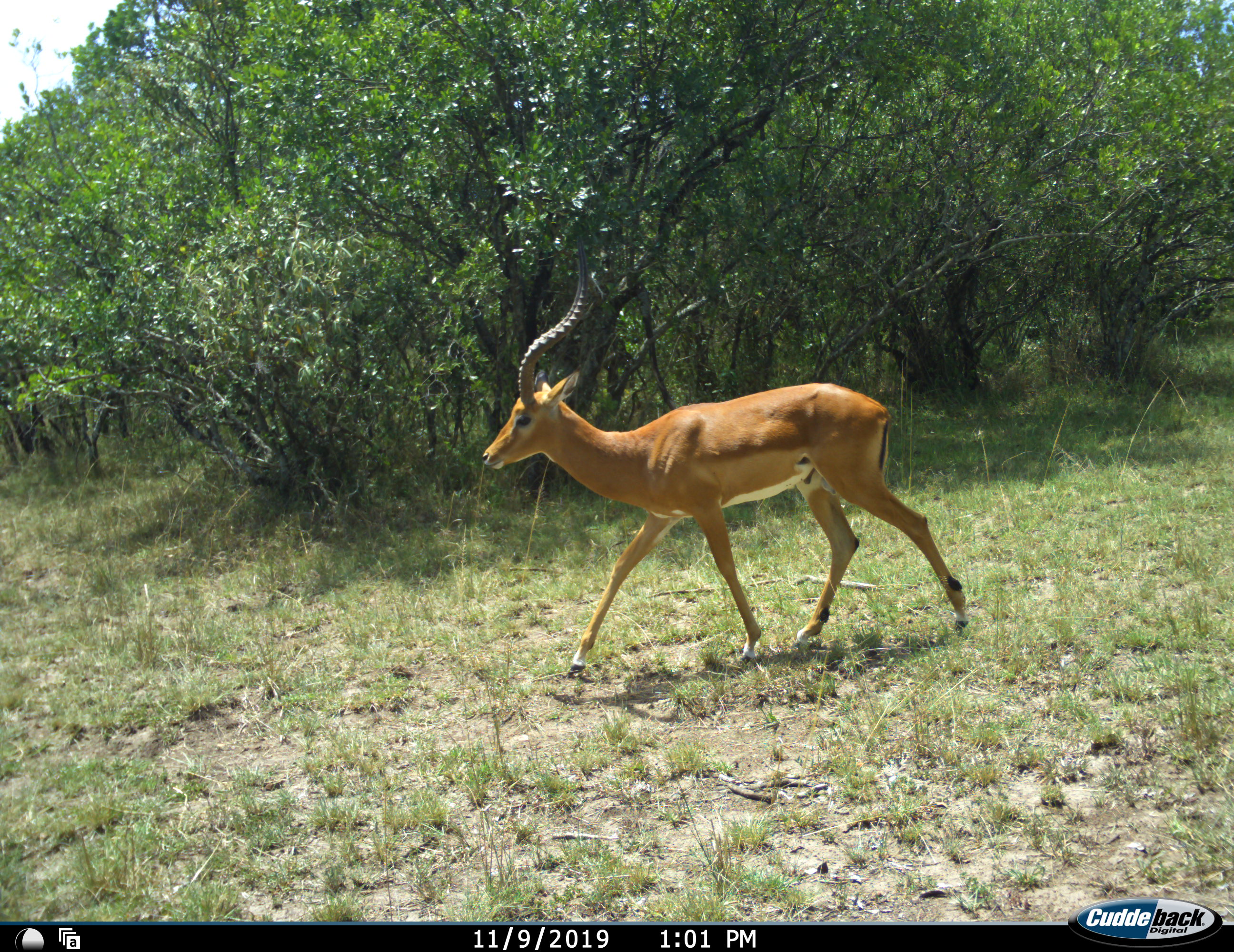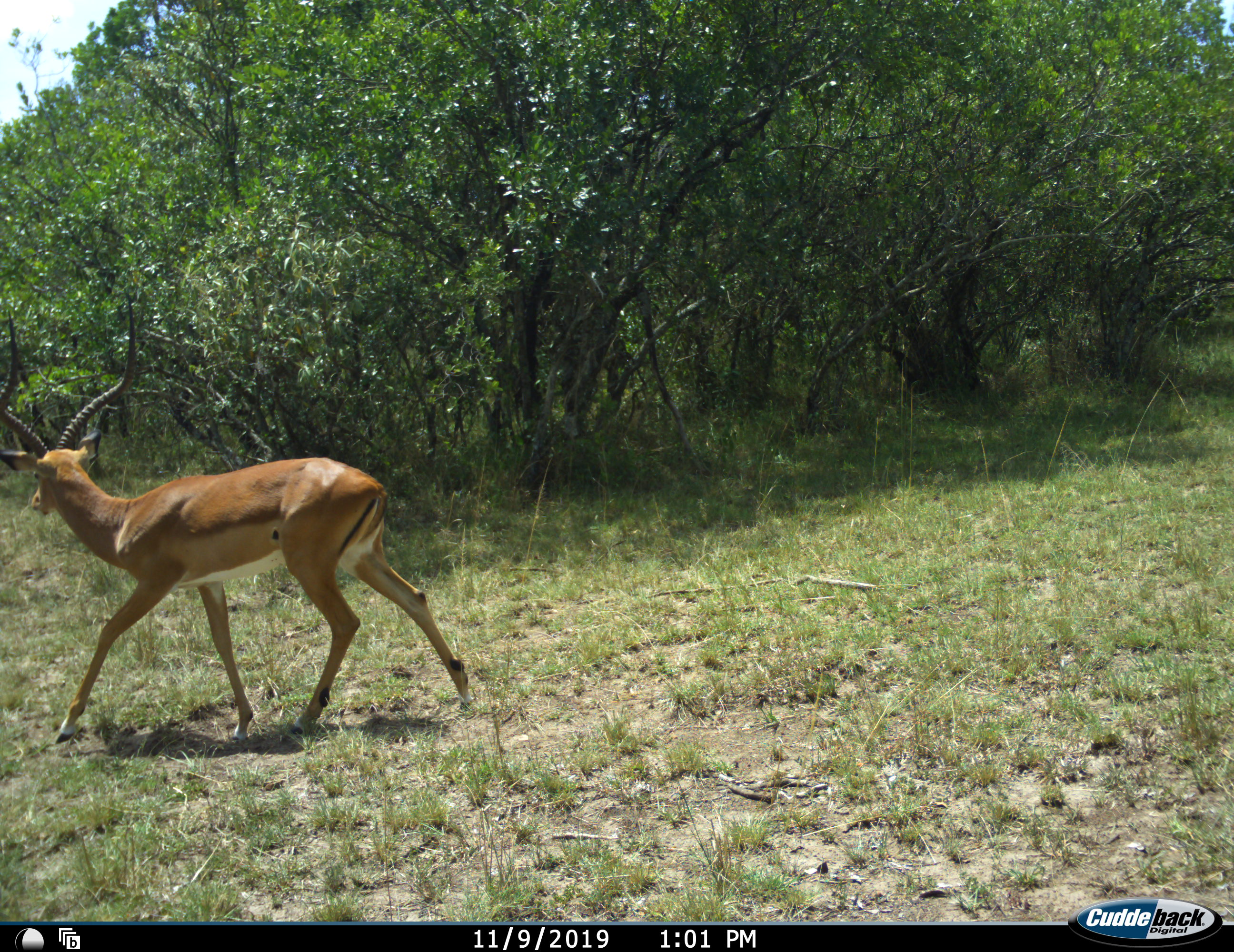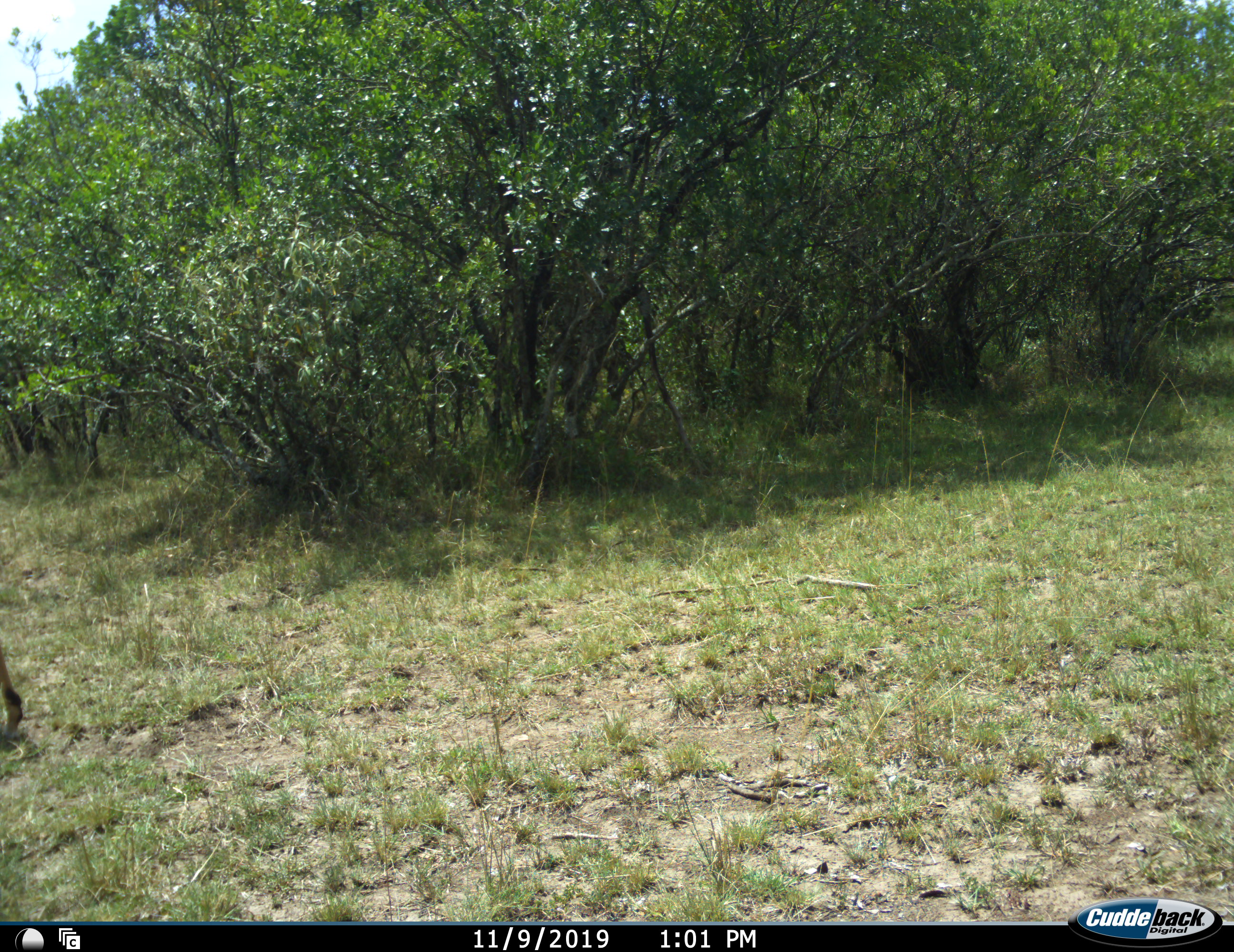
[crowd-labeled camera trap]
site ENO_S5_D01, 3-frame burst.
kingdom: Animalia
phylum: Chordata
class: Mammalia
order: Artiodactyla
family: Bovidae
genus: Aepyceros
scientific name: Aepyceros melampus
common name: impala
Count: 1.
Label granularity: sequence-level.